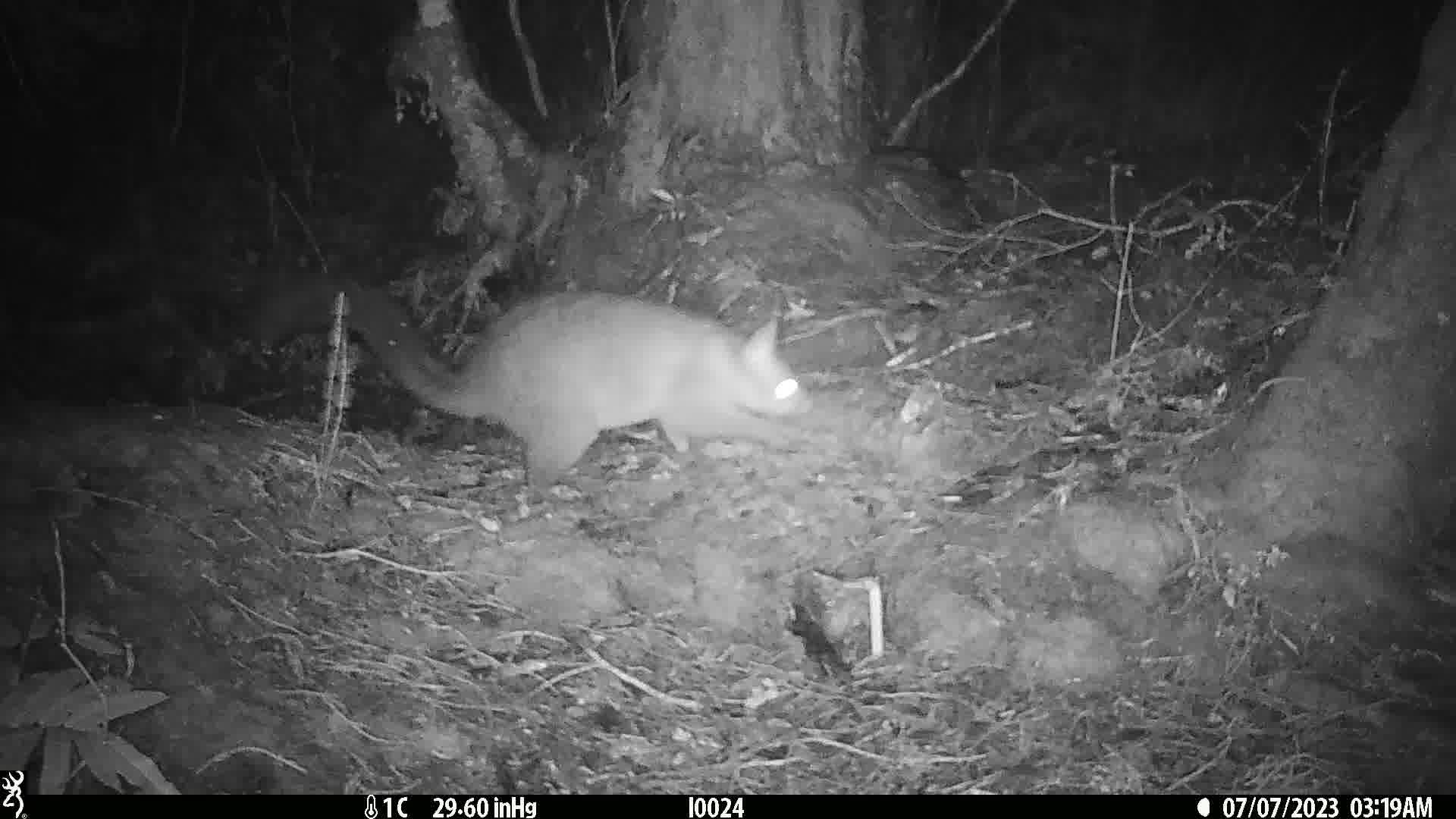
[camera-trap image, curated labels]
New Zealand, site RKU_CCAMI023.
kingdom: Animalia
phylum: Chordata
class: Mammalia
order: Diprotodontia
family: Phalangeridae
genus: Trichosurus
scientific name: Trichosurus vulpecula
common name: common brushtail possum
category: possum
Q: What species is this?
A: Possum (common brushtail possum) (Trichosurus vulpecula).